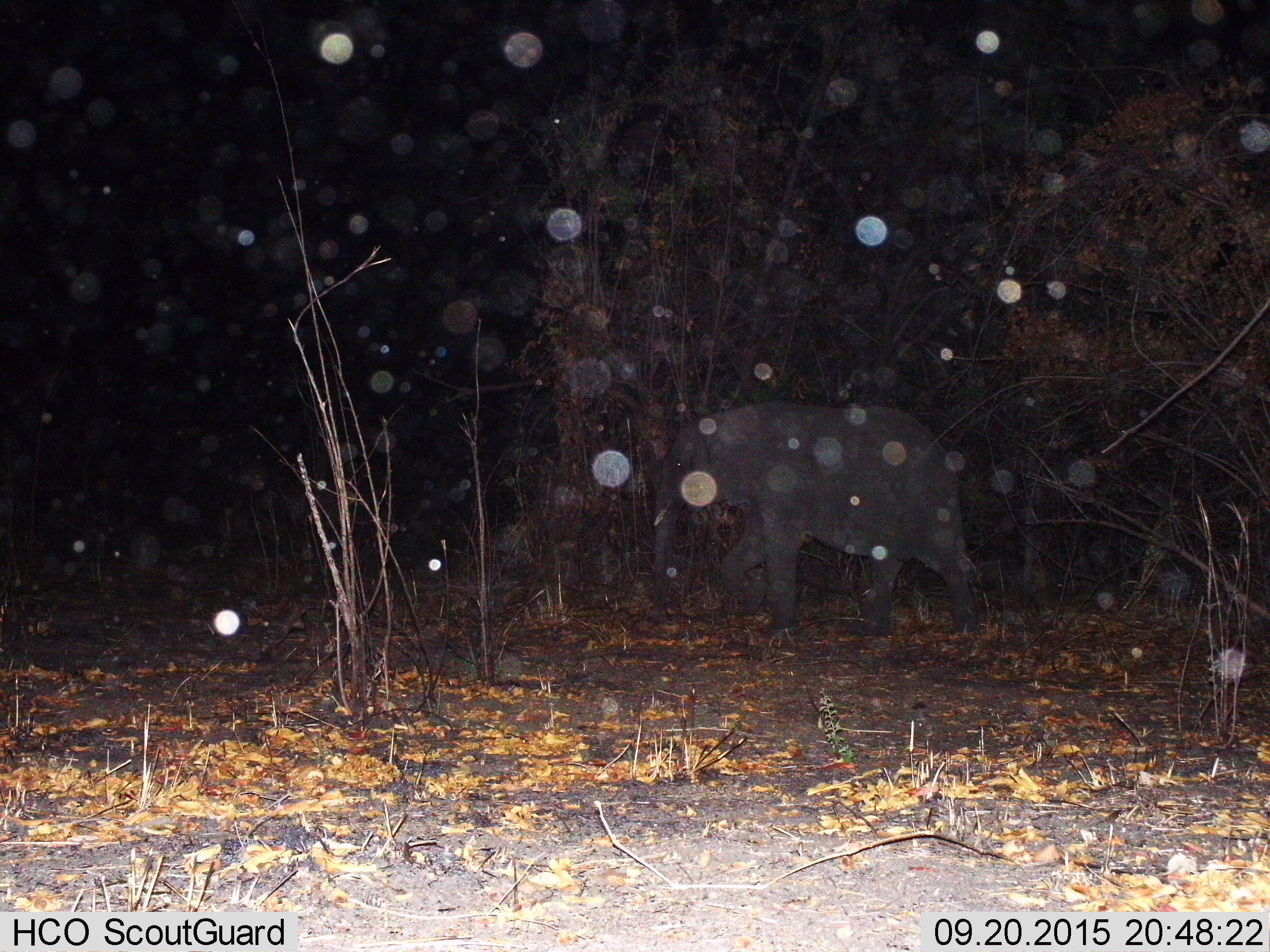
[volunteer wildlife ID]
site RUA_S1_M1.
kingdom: Animalia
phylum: Chordata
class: Mammalia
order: Proboscidea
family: Elephantidae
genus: Loxodonta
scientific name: Loxodonta africana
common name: african bush elephant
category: elephant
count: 1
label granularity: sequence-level